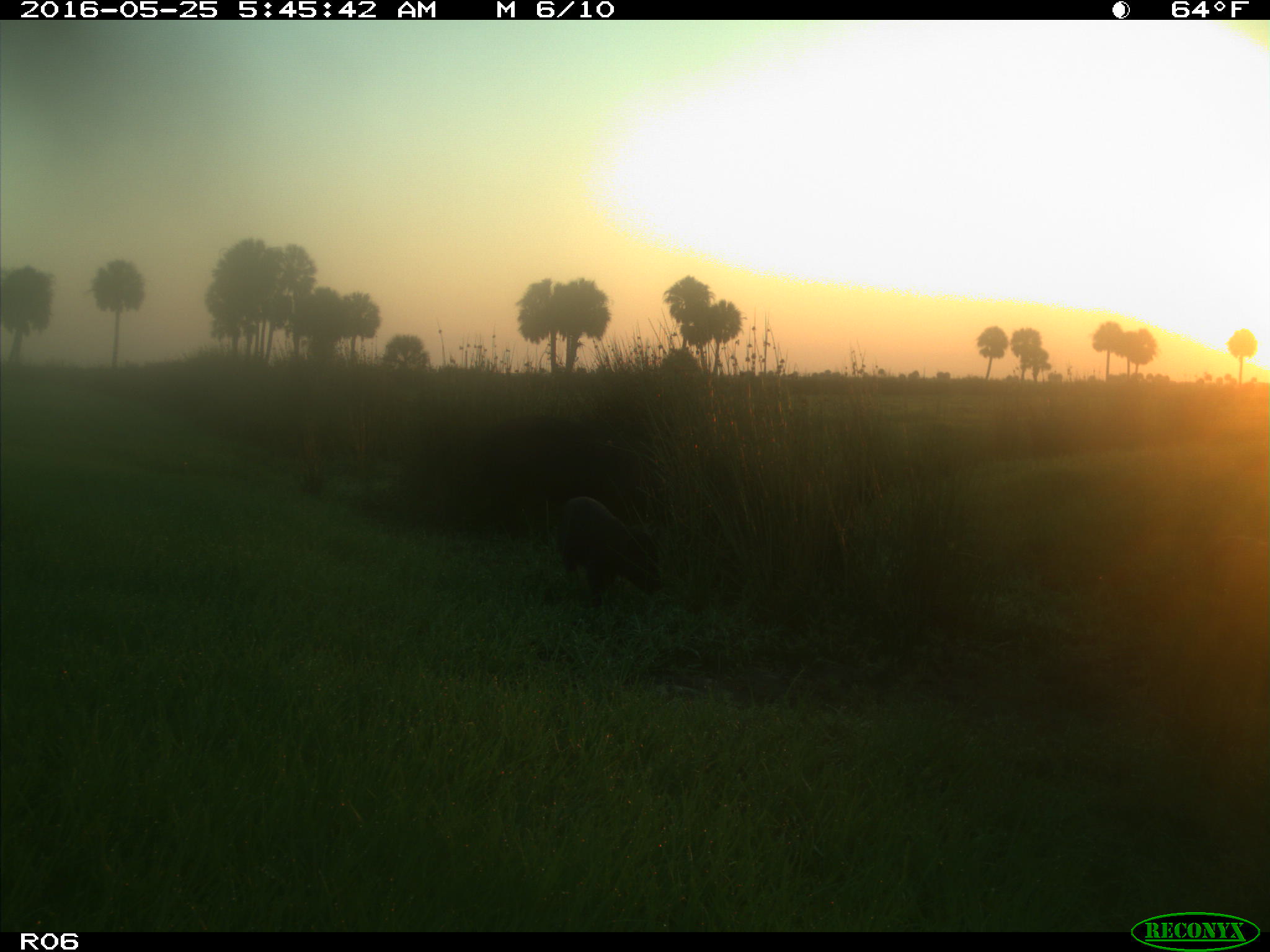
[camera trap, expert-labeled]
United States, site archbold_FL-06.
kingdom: Animalia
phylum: Chordata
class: Mammalia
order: Artiodactyla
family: Suidae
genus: Sus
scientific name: Sus scrofa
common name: wild boar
Sus scrofa (wild boar).